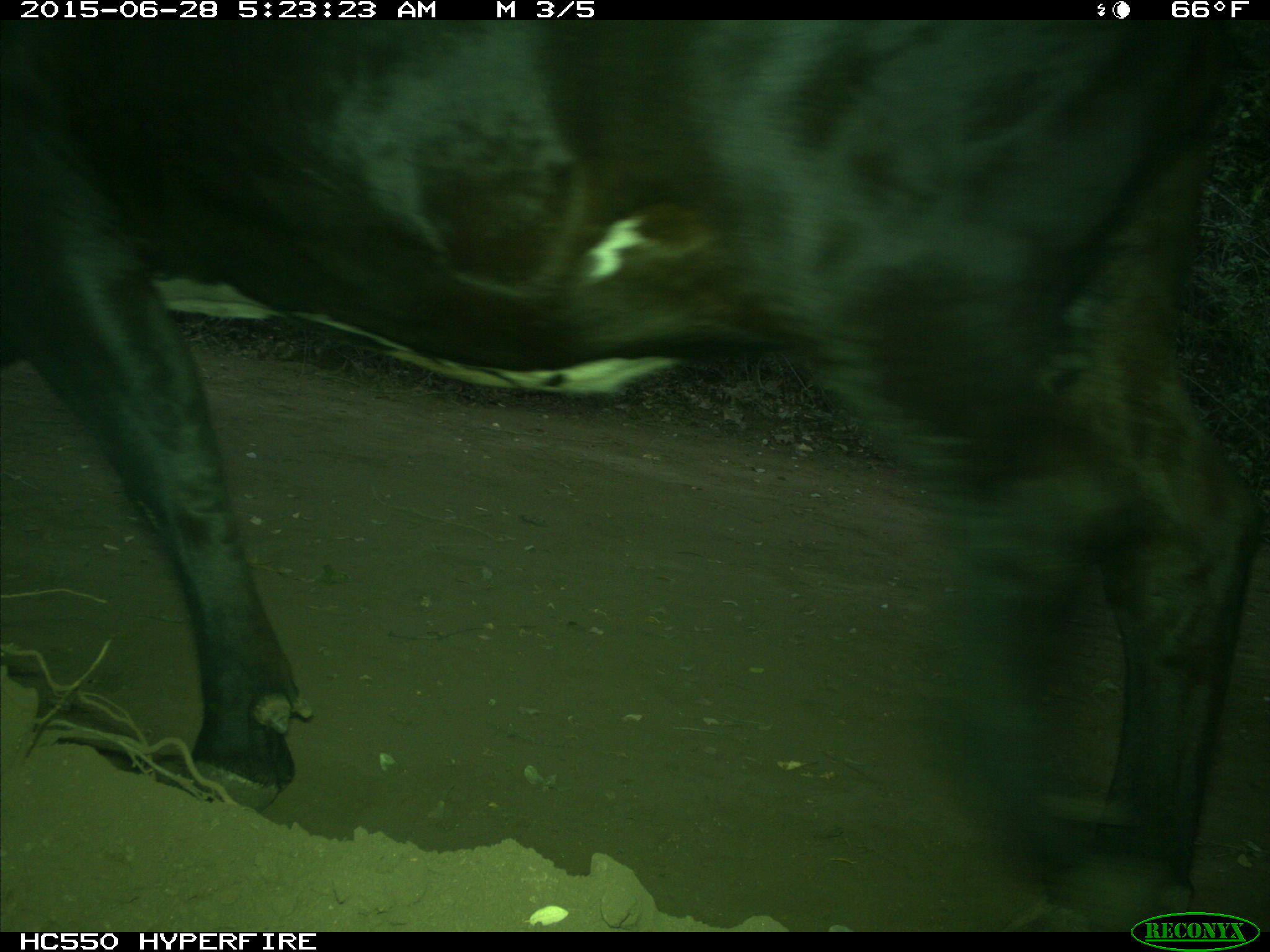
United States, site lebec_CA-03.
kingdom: Animalia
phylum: Chordata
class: Mammalia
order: Artiodactyla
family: Bovidae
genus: Bos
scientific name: Bos taurus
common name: domestic cow